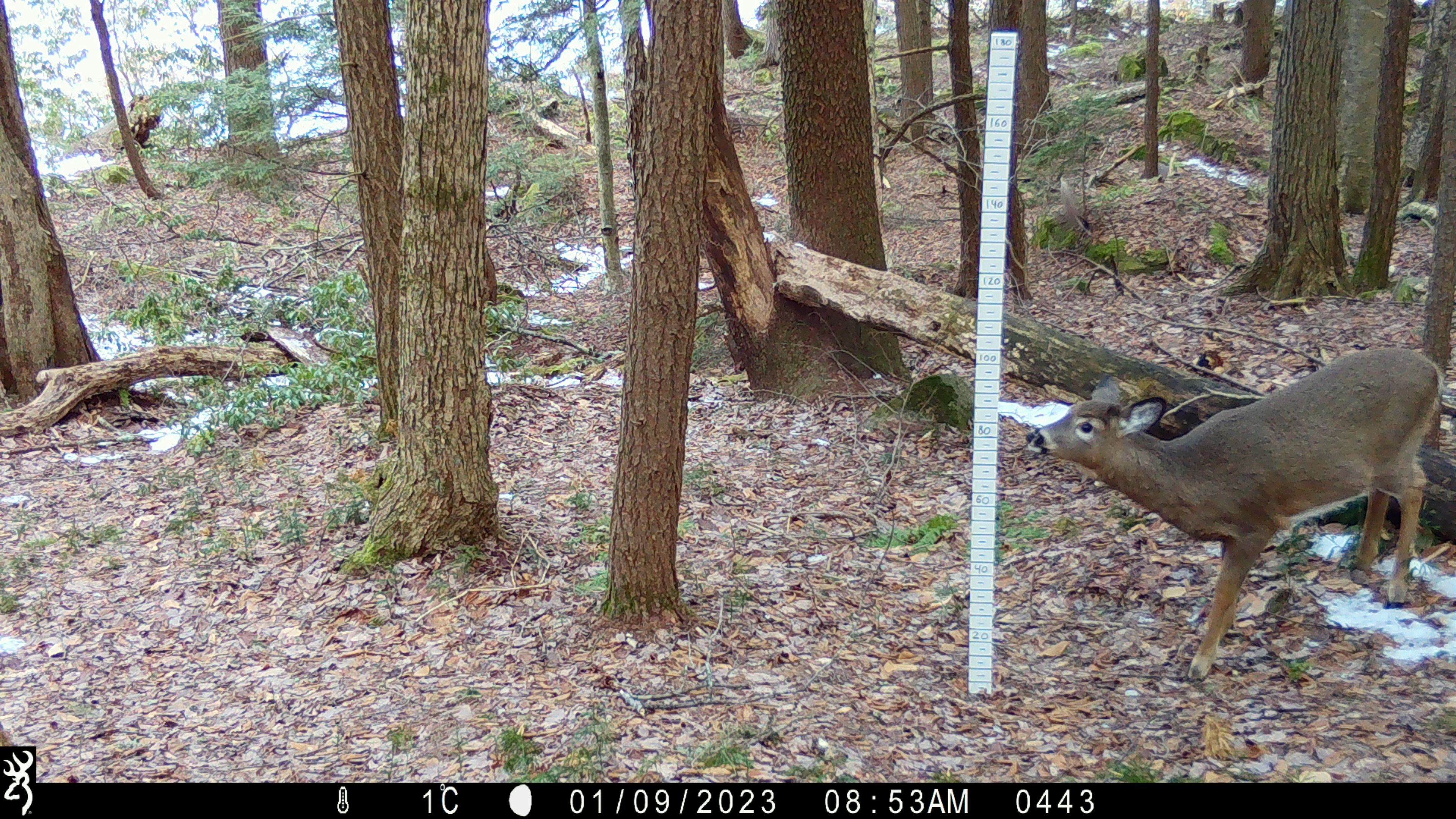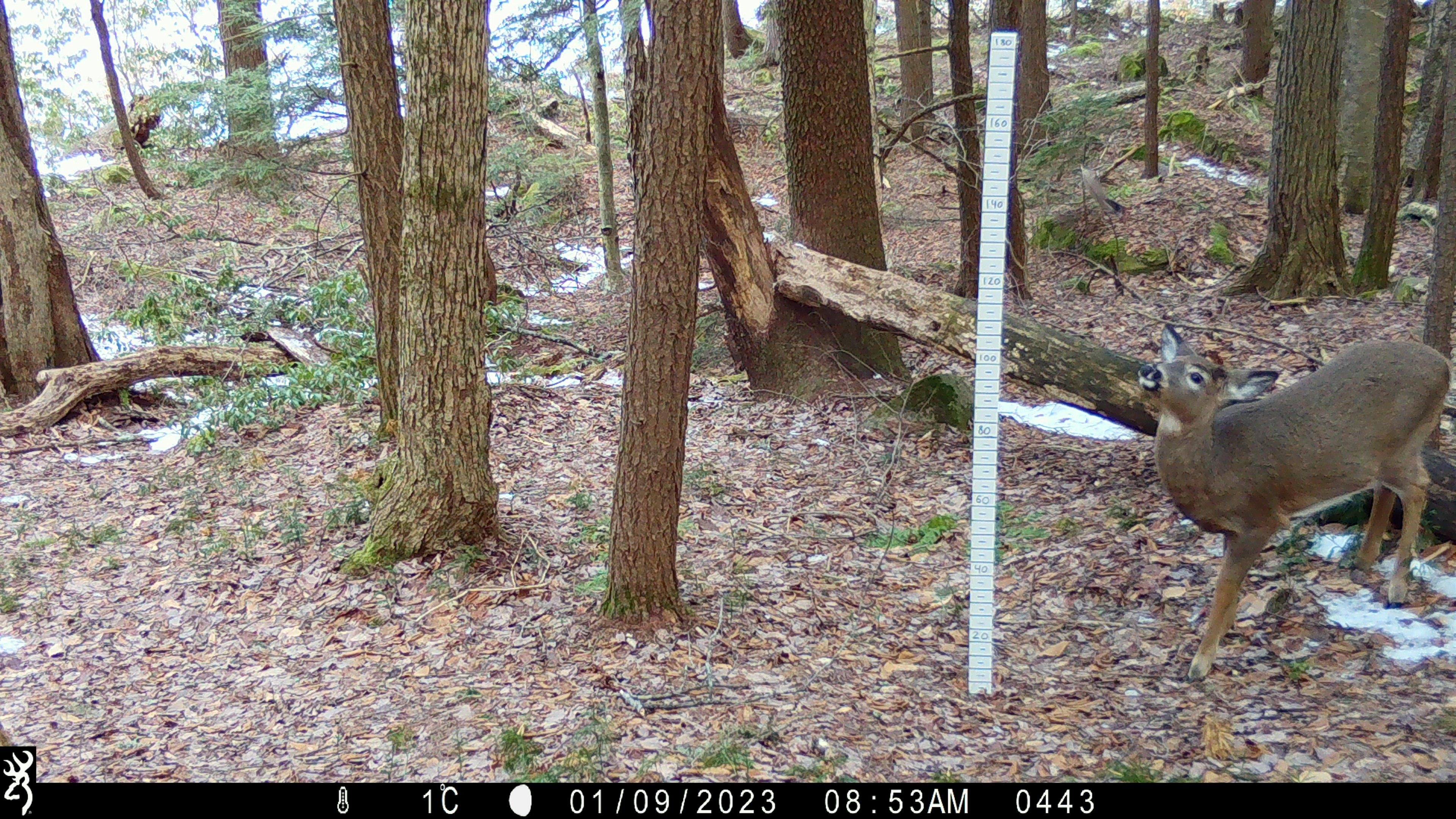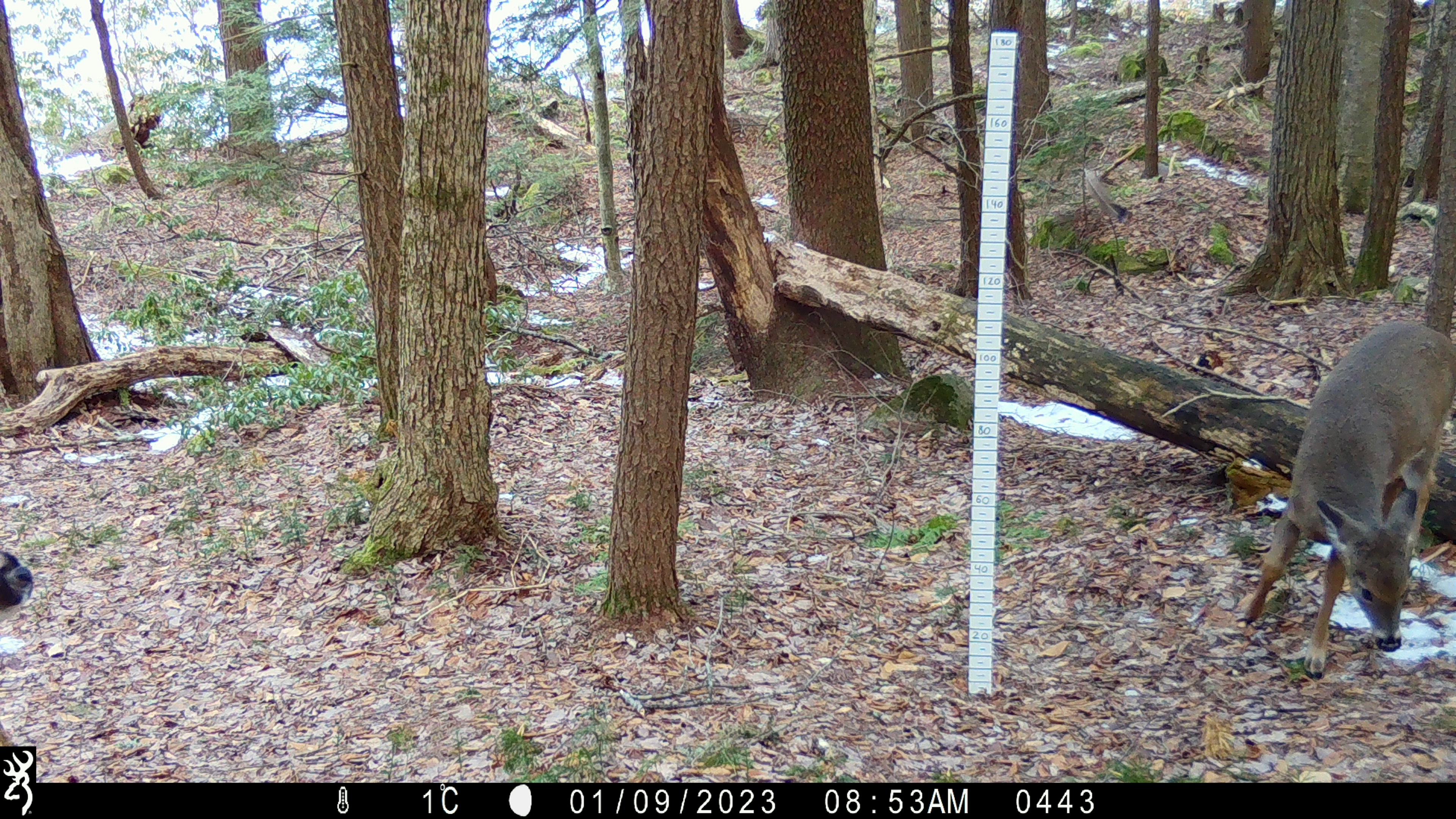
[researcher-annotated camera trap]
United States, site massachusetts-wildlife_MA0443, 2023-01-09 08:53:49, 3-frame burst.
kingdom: Animalia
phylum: Chordata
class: Mammalia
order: Artiodactyla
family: Cervidae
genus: Odocoileus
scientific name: Odocoileus virginianus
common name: white-tailed deer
White-tailed deer (Odocoileus virginianus).